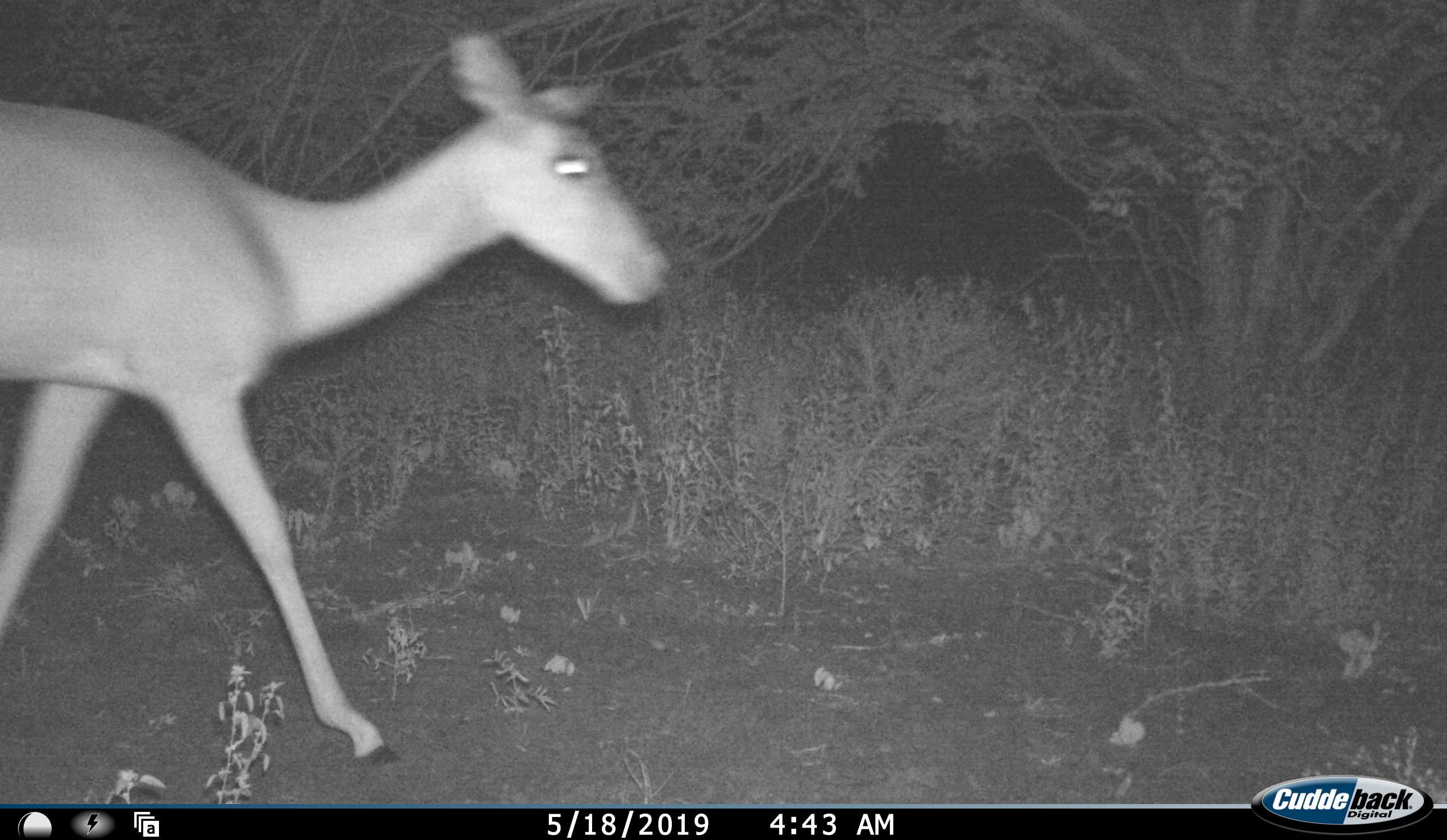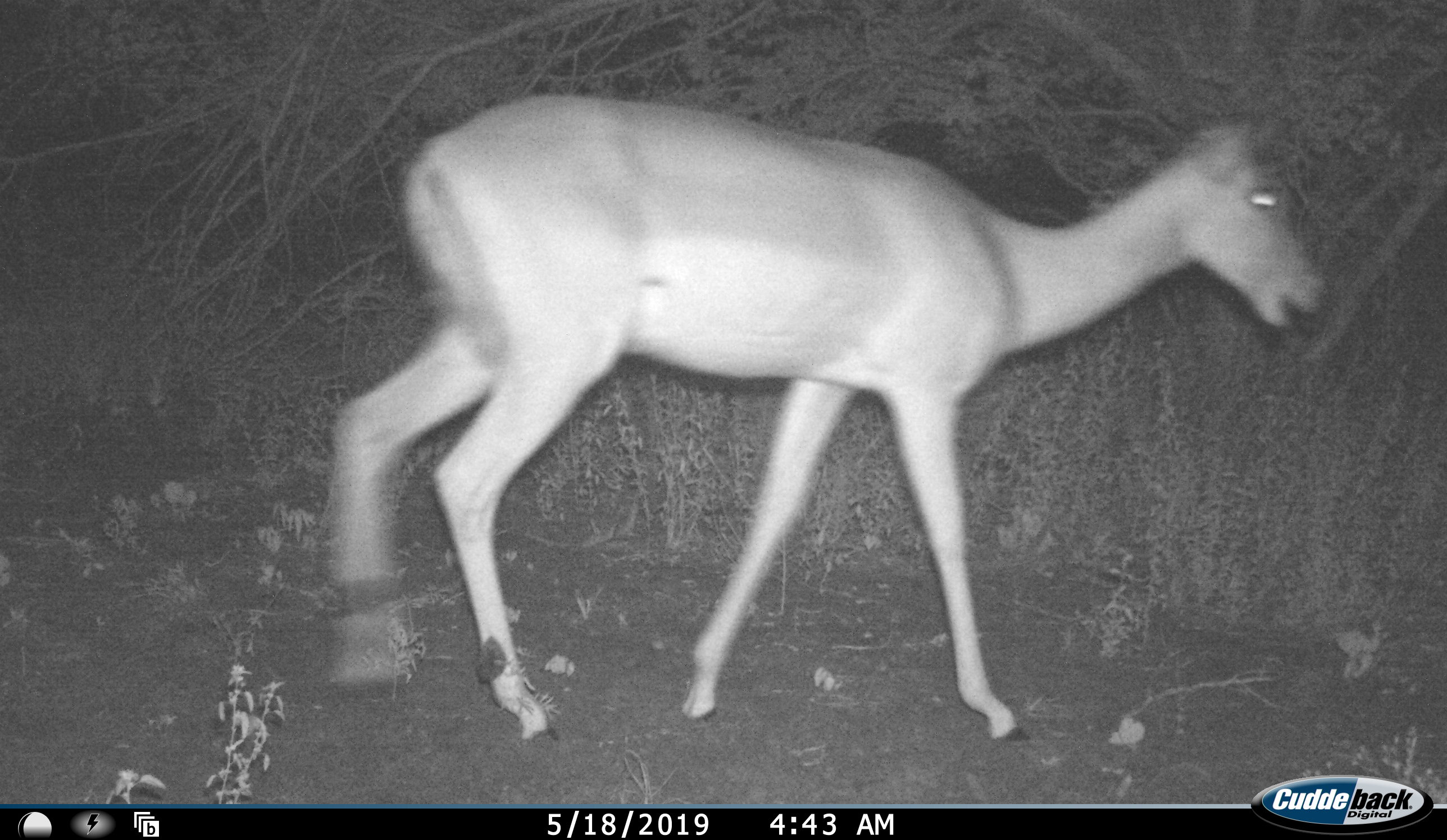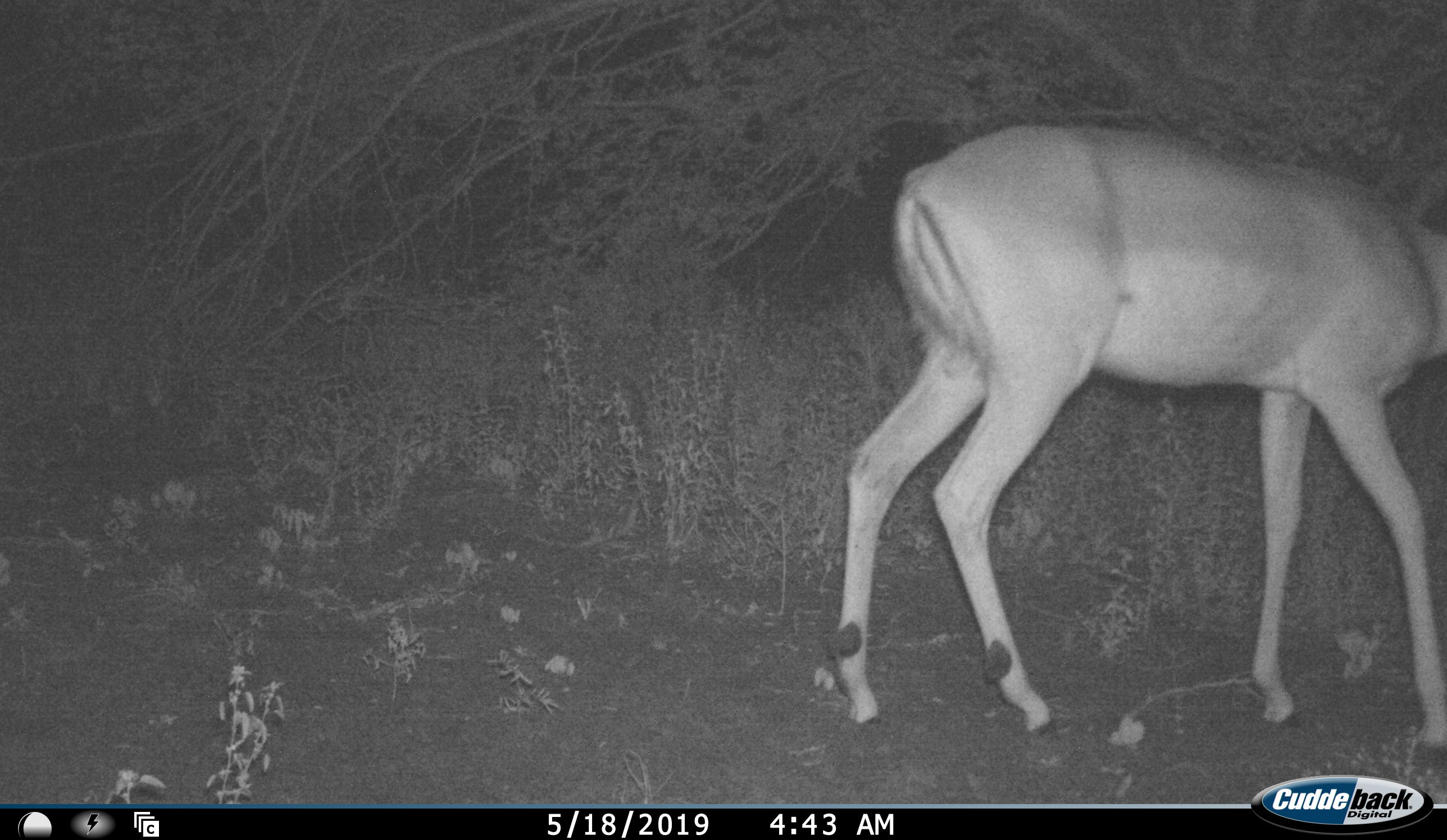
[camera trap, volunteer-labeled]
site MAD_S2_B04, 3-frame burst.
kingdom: Animalia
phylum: Chordata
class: Mammalia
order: Artiodactyla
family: Bovidae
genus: Aepyceros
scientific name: Aepyceros melampus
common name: impala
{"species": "impala (Aepyceros melampus)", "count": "1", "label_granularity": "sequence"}